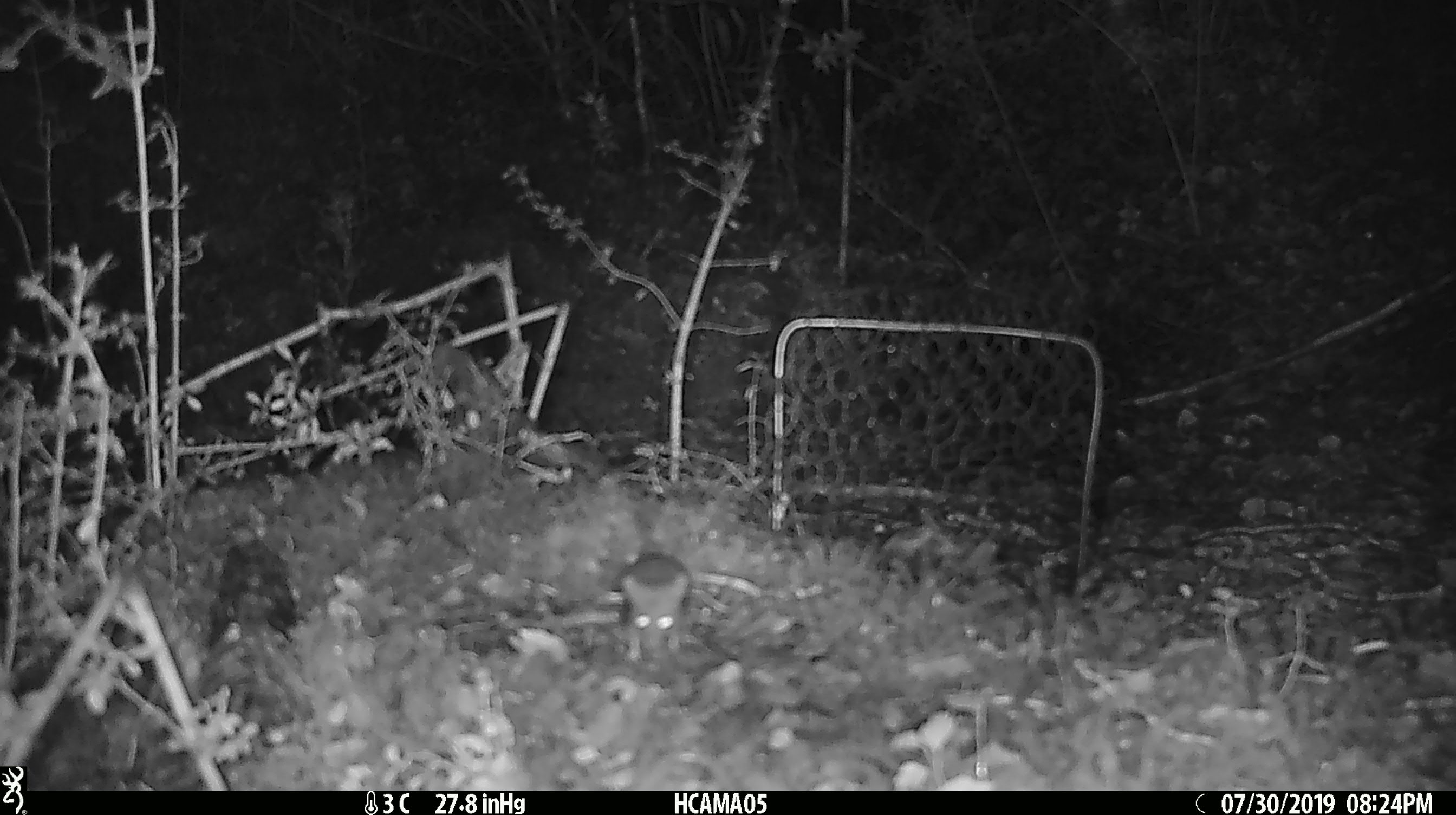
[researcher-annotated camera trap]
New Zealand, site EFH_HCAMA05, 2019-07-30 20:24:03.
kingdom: Animalia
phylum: Chordata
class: Mammalia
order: Rodentia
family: Muridae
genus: Mus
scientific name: Mus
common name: mouse